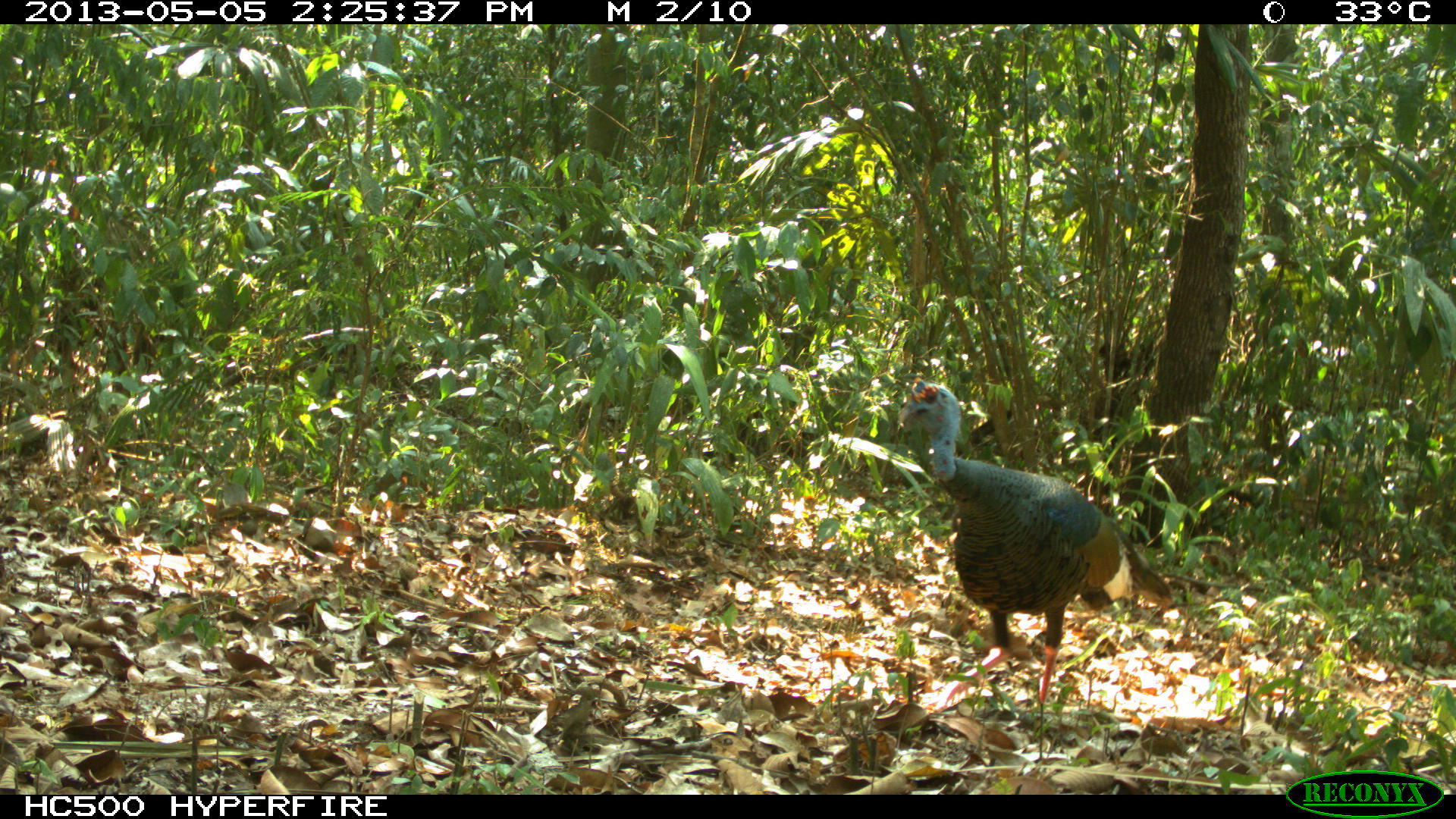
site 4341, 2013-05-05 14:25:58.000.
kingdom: Animalia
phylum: Chordata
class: Aves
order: Galliformes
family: Phasianidae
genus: Meleagris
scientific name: Meleagris ocellata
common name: ocellated turkey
Meleagris ocellata (ocellated turkey), count 1, sex male.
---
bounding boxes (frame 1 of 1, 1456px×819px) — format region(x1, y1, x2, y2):
meleagris ocellata: region(893, 375, 1175, 709)